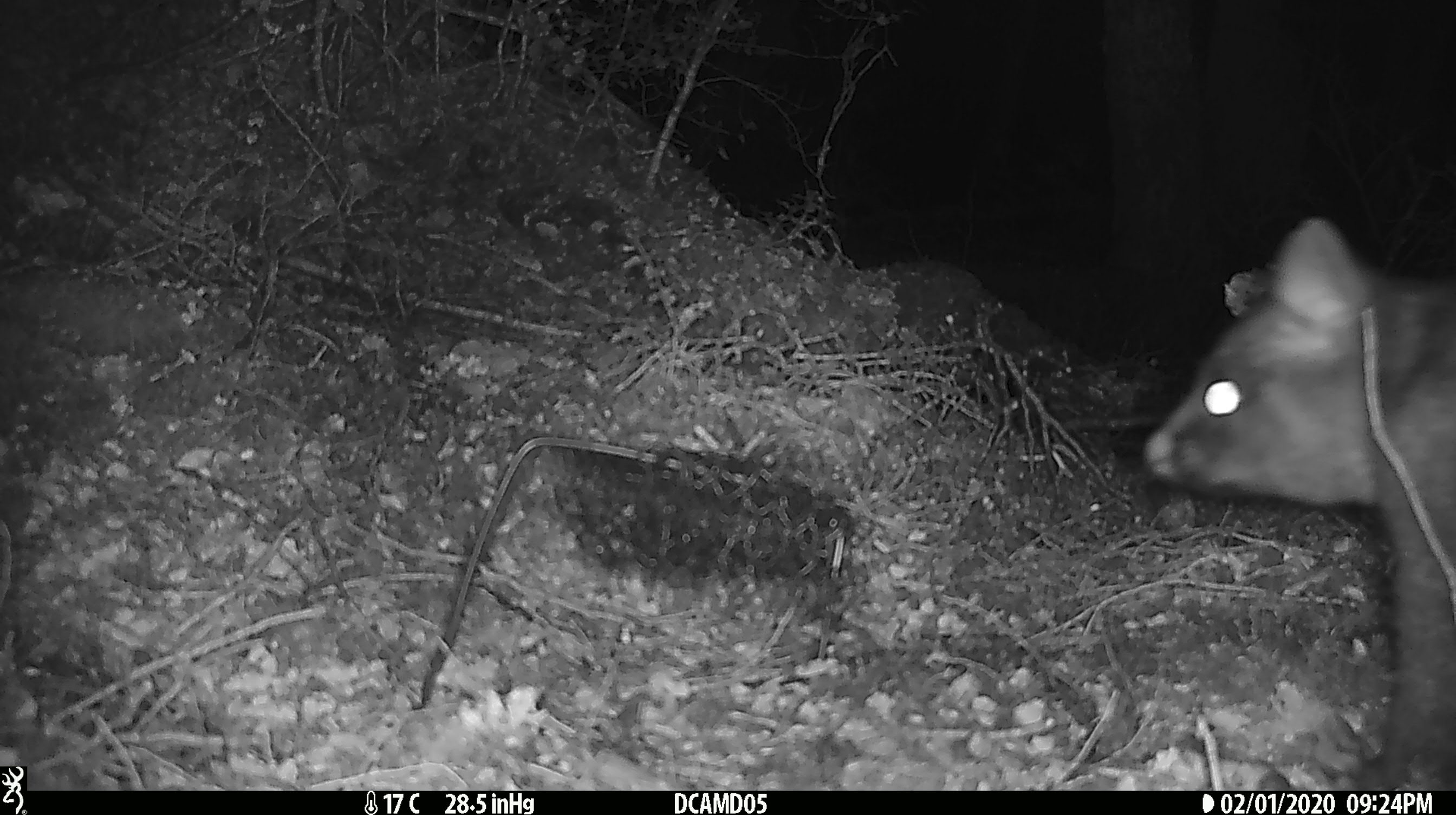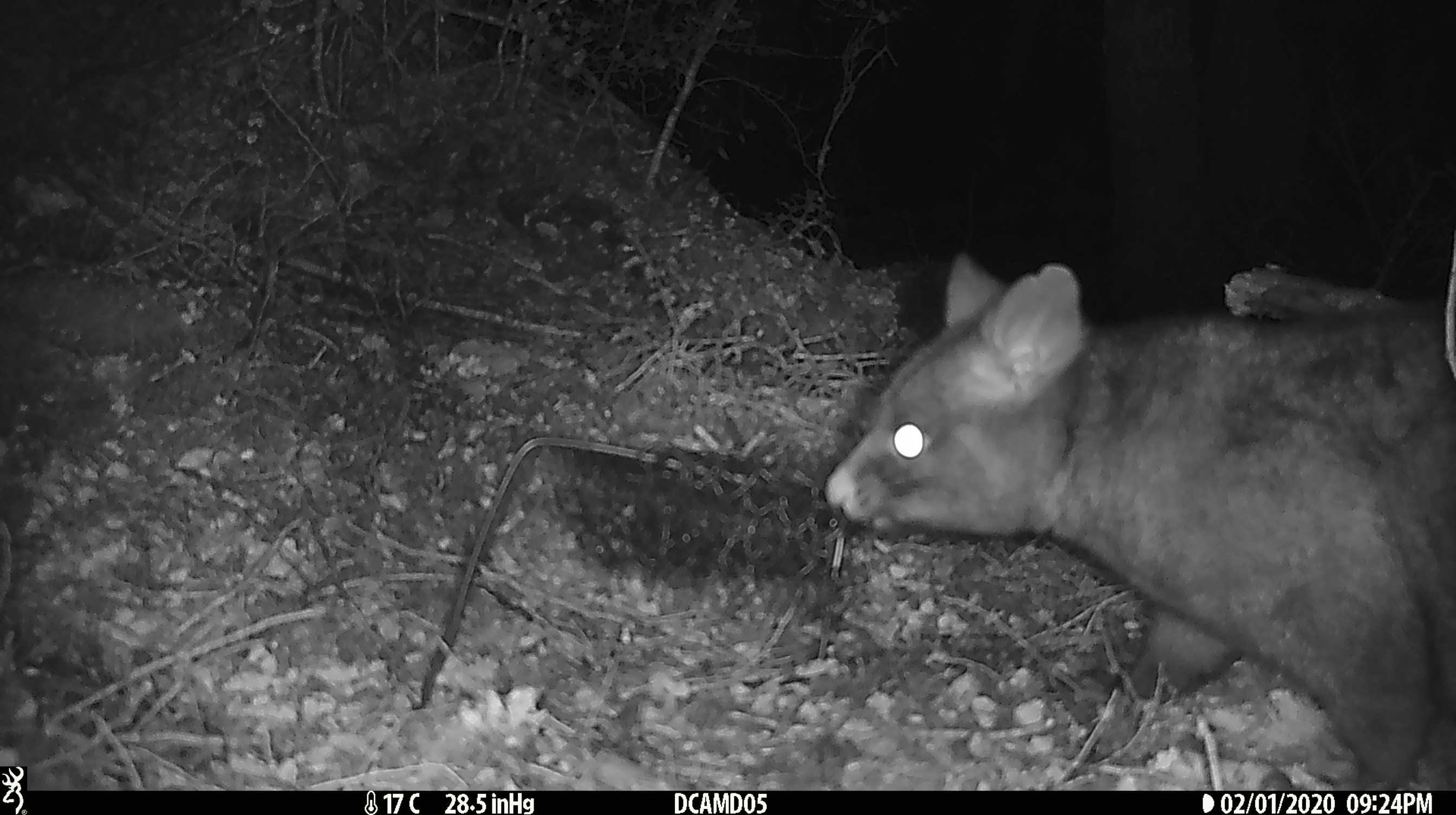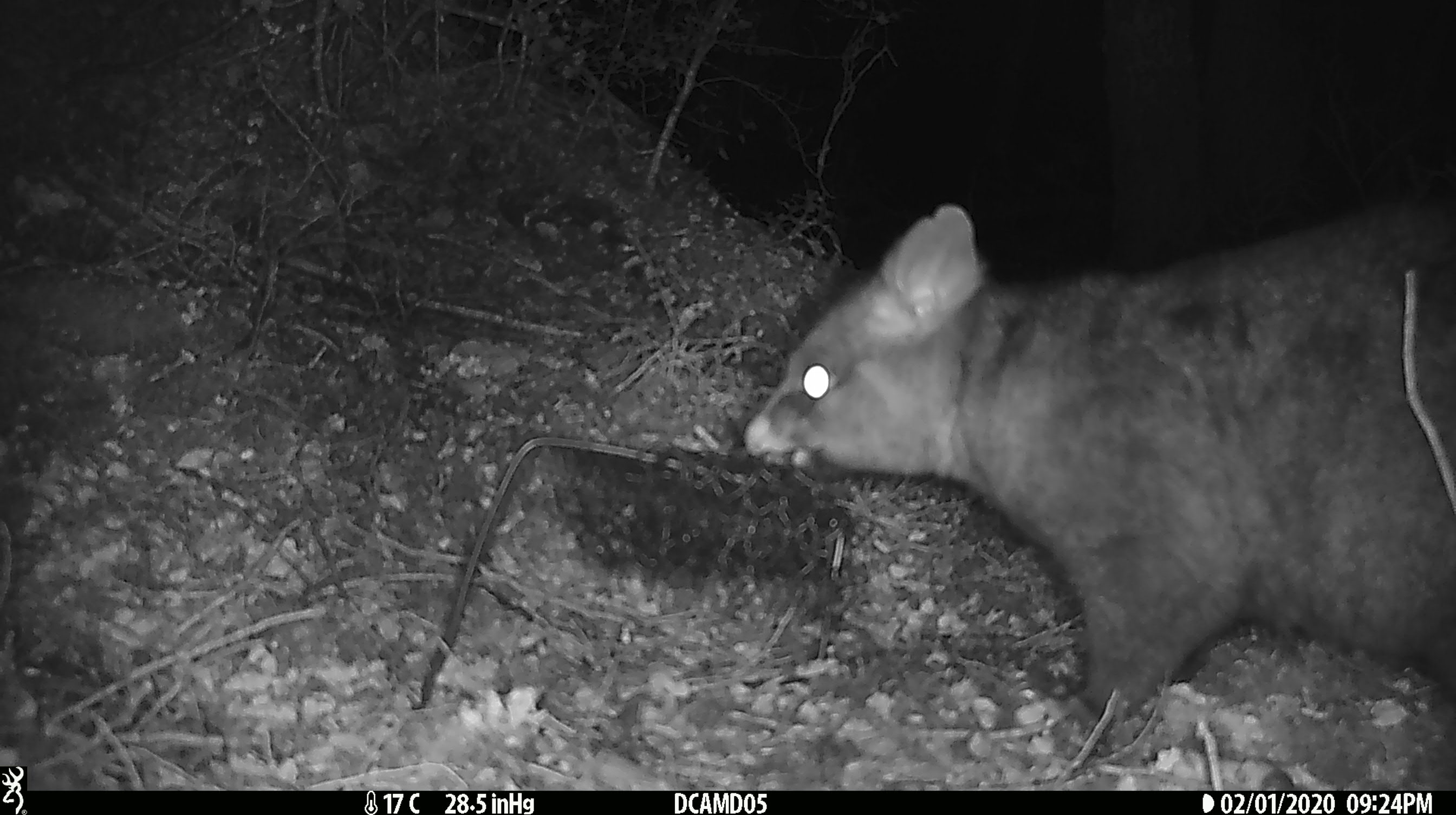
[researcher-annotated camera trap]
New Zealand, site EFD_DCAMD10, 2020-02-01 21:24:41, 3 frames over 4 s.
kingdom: Animalia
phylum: Chordata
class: Mammalia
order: Diprotodontia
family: Phalangeridae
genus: Trichosurus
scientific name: Trichosurus vulpecula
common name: common brushtail possum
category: possum